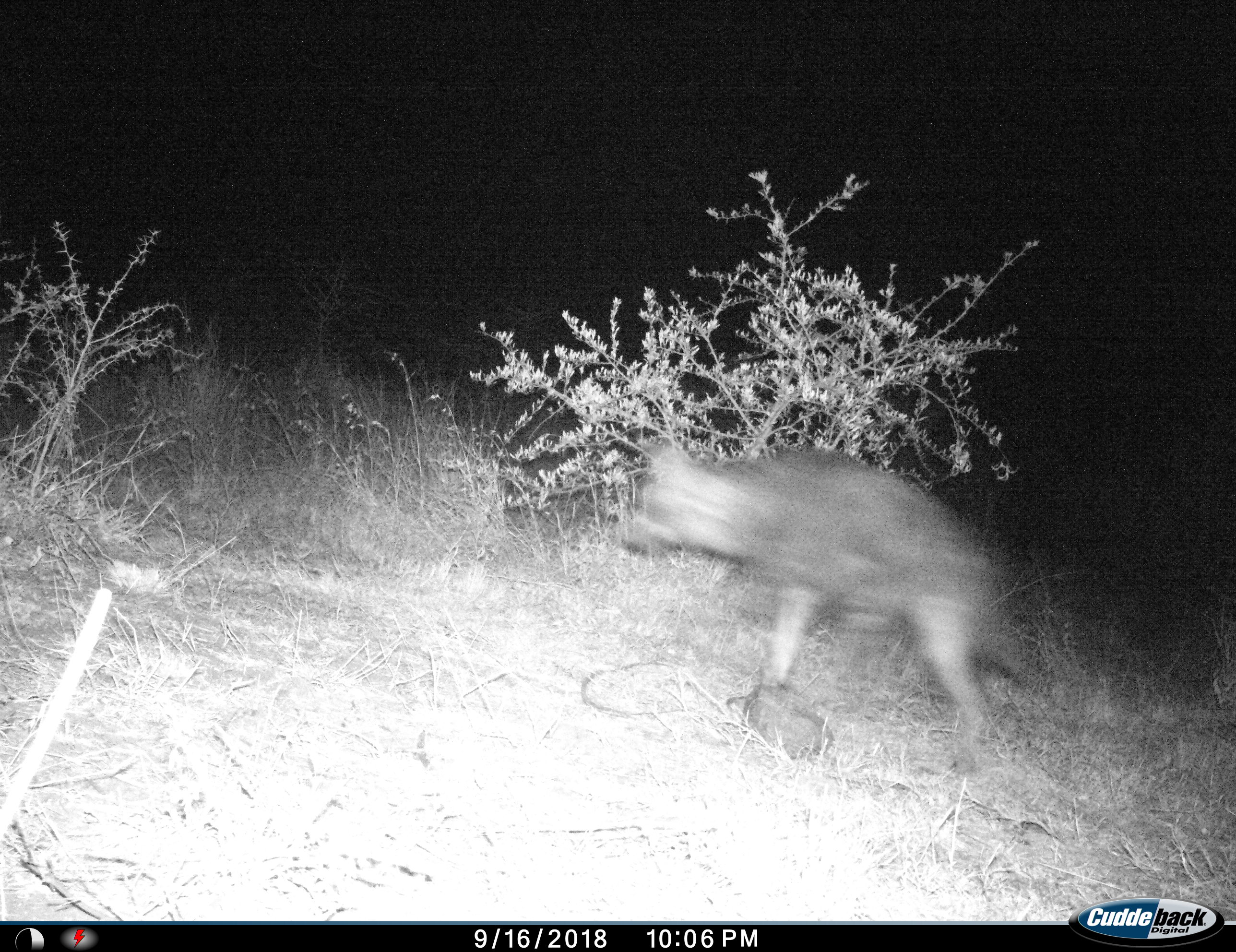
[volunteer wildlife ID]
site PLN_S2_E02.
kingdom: Animalia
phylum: Chordata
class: Mammalia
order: Carnivora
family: Hyaenidae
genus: Parahyaena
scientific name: Parahyaena brunnea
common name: brown hyena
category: hyenabrown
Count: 1.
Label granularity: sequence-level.